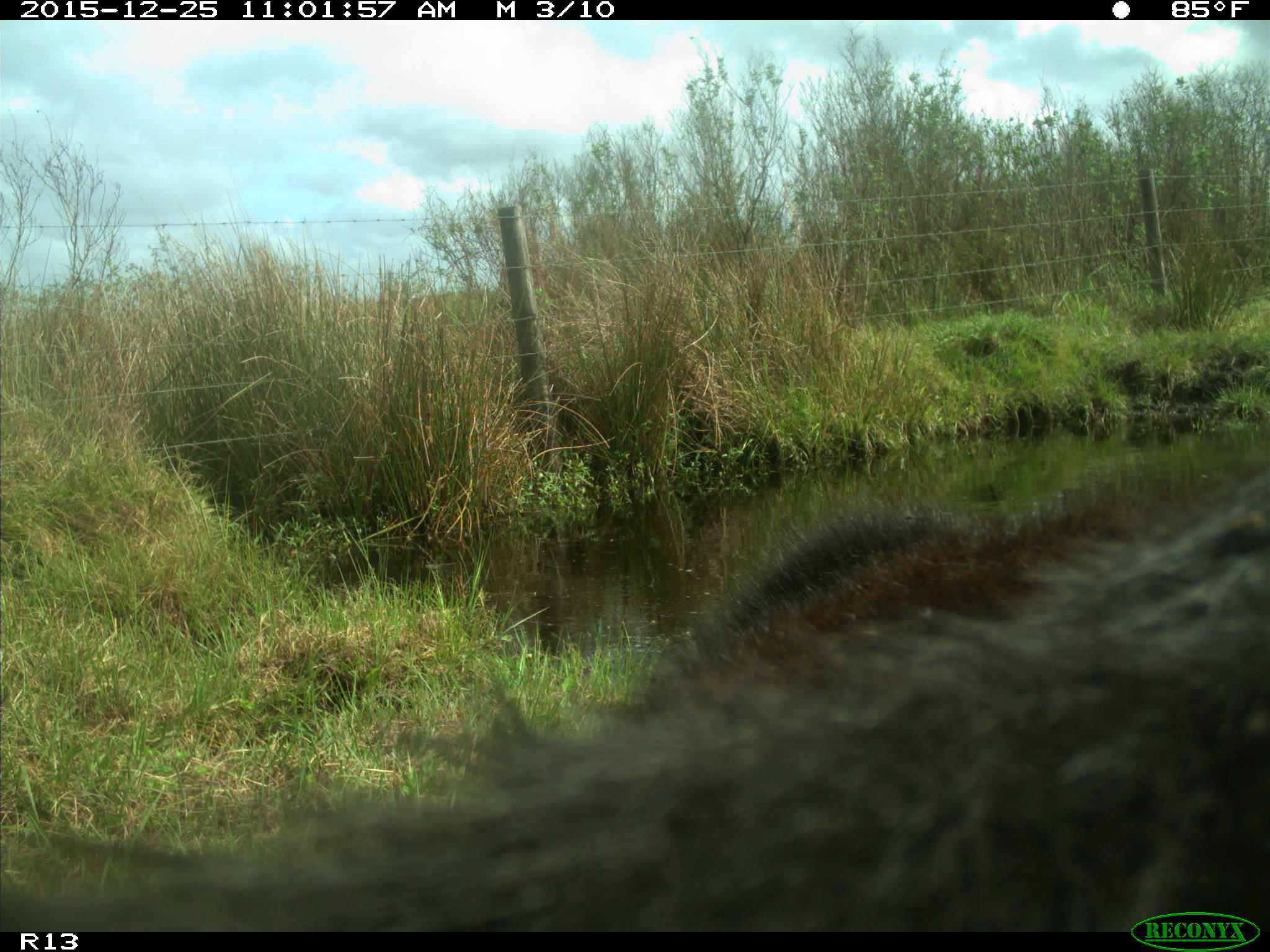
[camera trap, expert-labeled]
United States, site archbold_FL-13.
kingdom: Animalia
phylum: Chordata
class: Mammalia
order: Artiodactyla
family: Bovidae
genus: Bos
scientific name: Bos taurus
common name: domestic cow